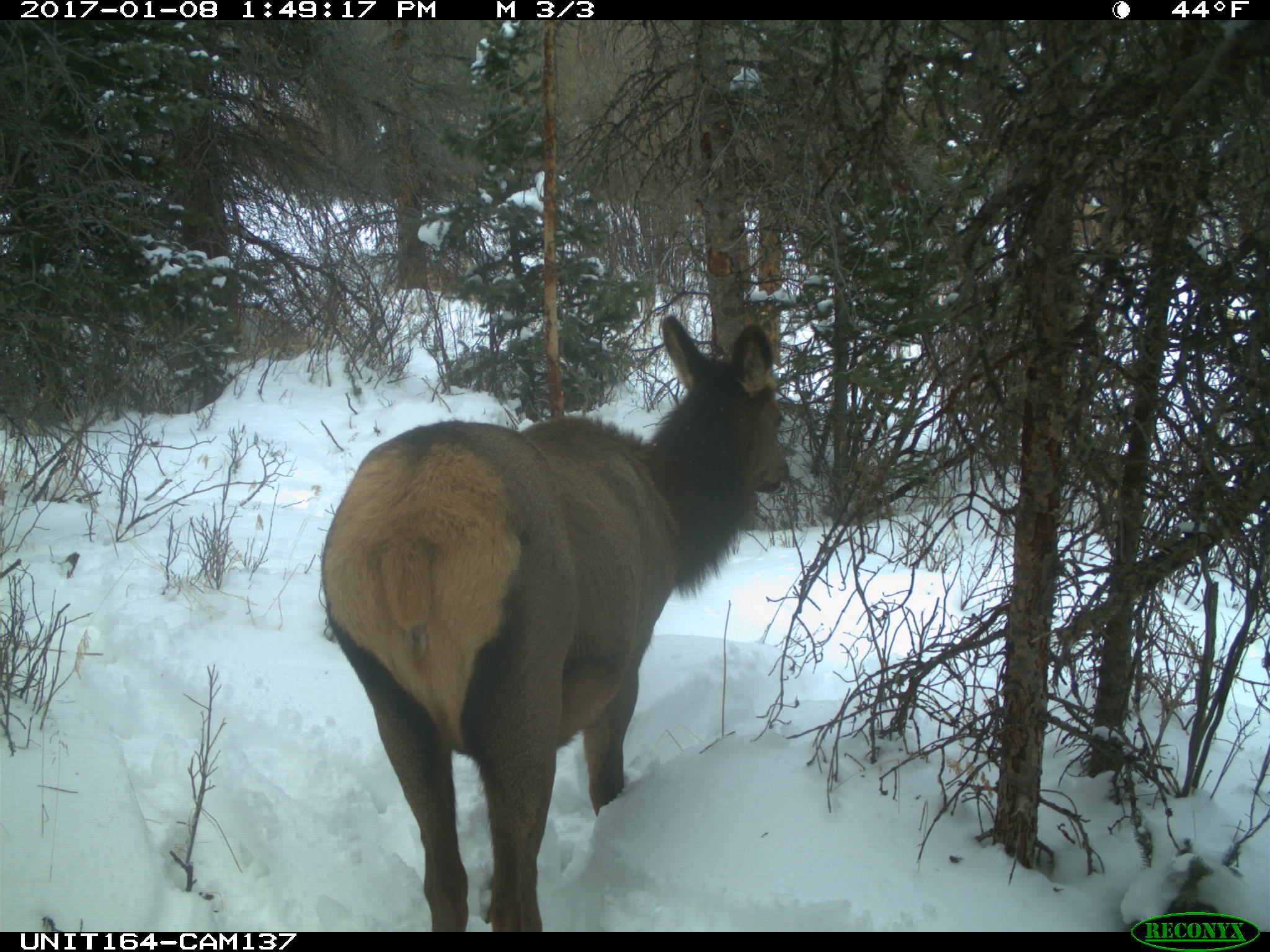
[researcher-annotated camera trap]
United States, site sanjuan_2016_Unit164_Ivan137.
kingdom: Animalia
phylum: Chordata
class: Mammalia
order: Artiodactyla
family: Cervidae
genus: Cervus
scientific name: Cervus elaphus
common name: red deer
Cervus elaphus (red deer).